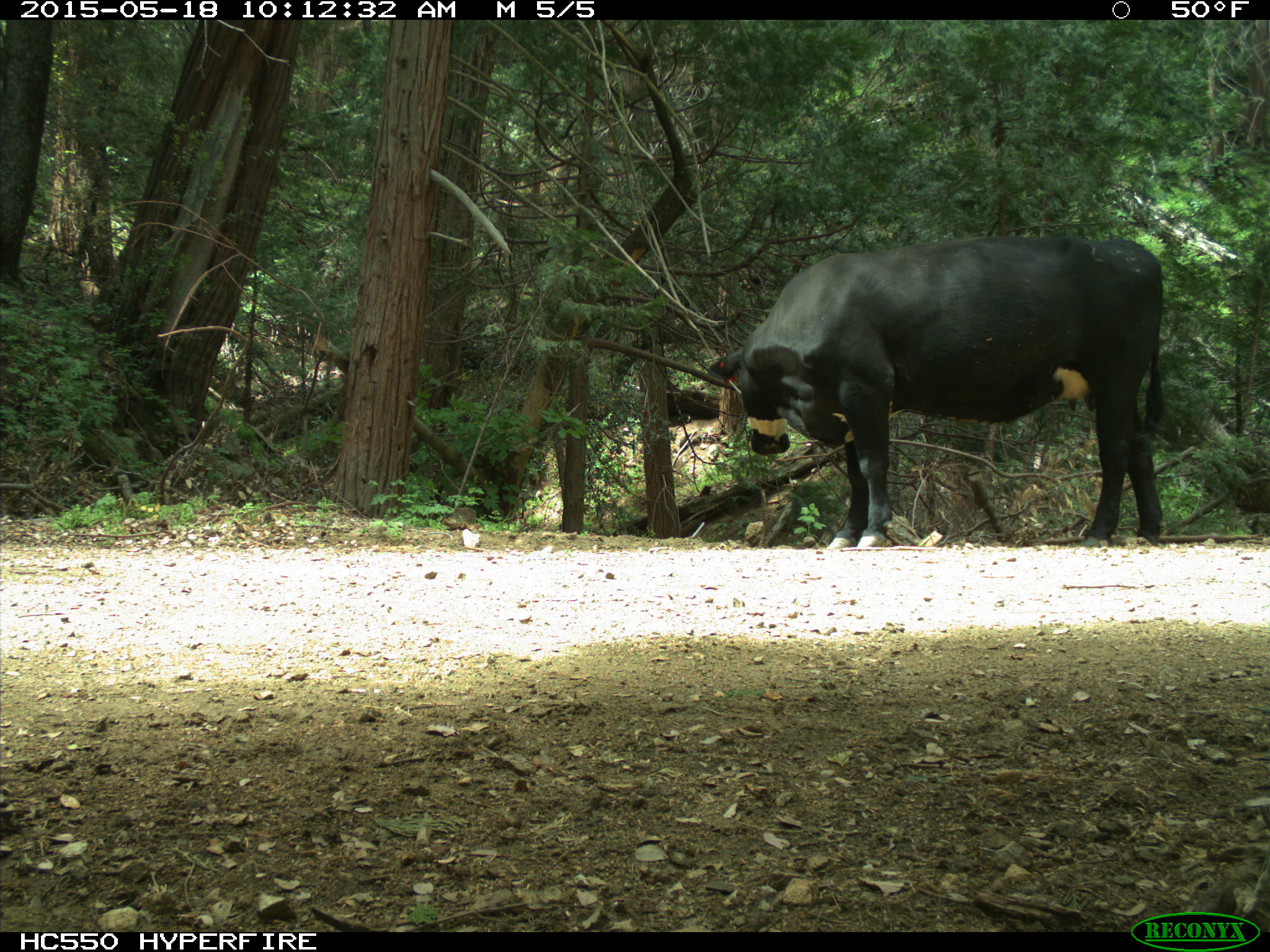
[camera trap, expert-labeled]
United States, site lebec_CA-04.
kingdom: Animalia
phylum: Chordata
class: Mammalia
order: Artiodactyla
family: Bovidae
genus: Bos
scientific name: Bos taurus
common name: domestic cow